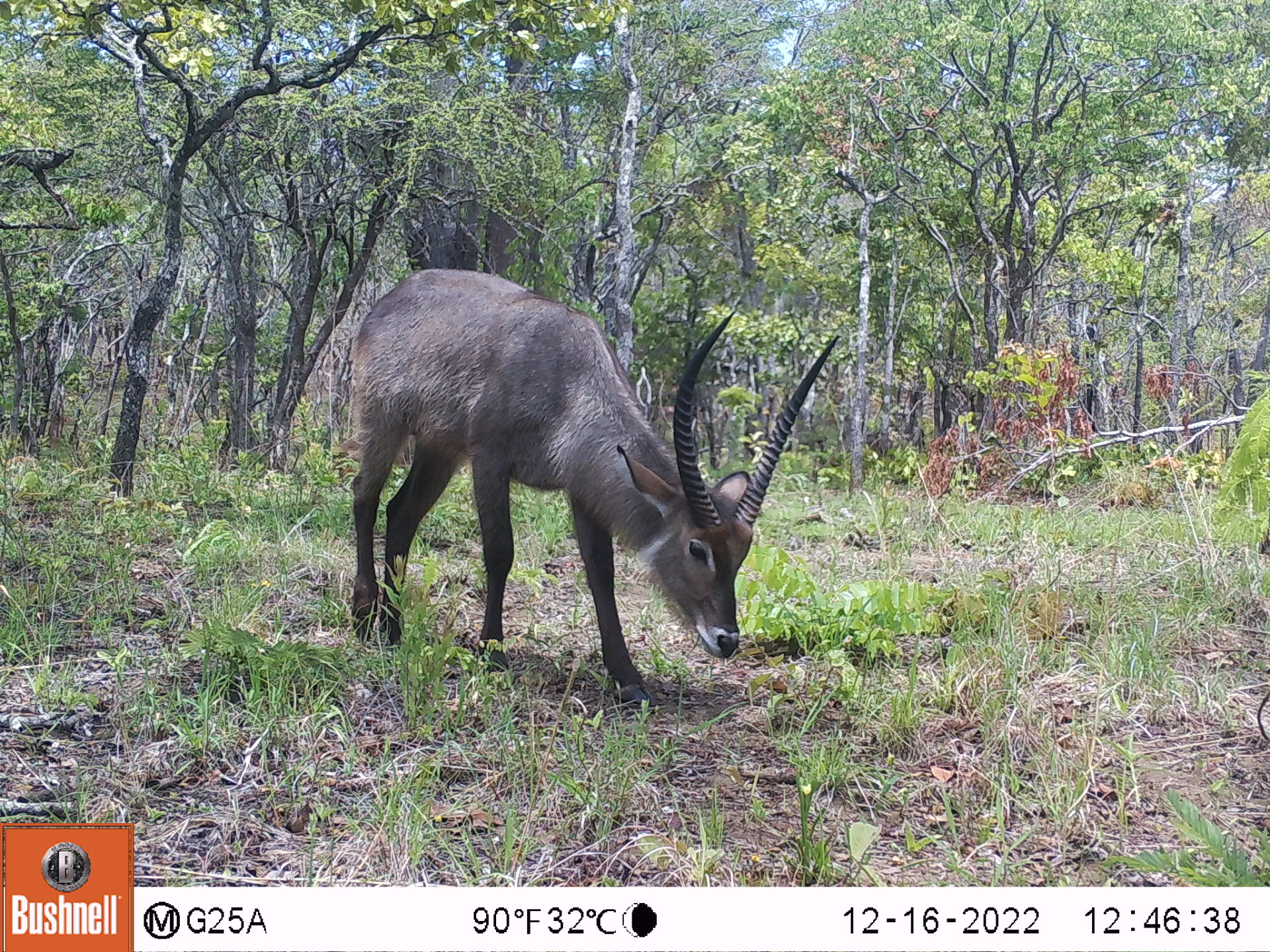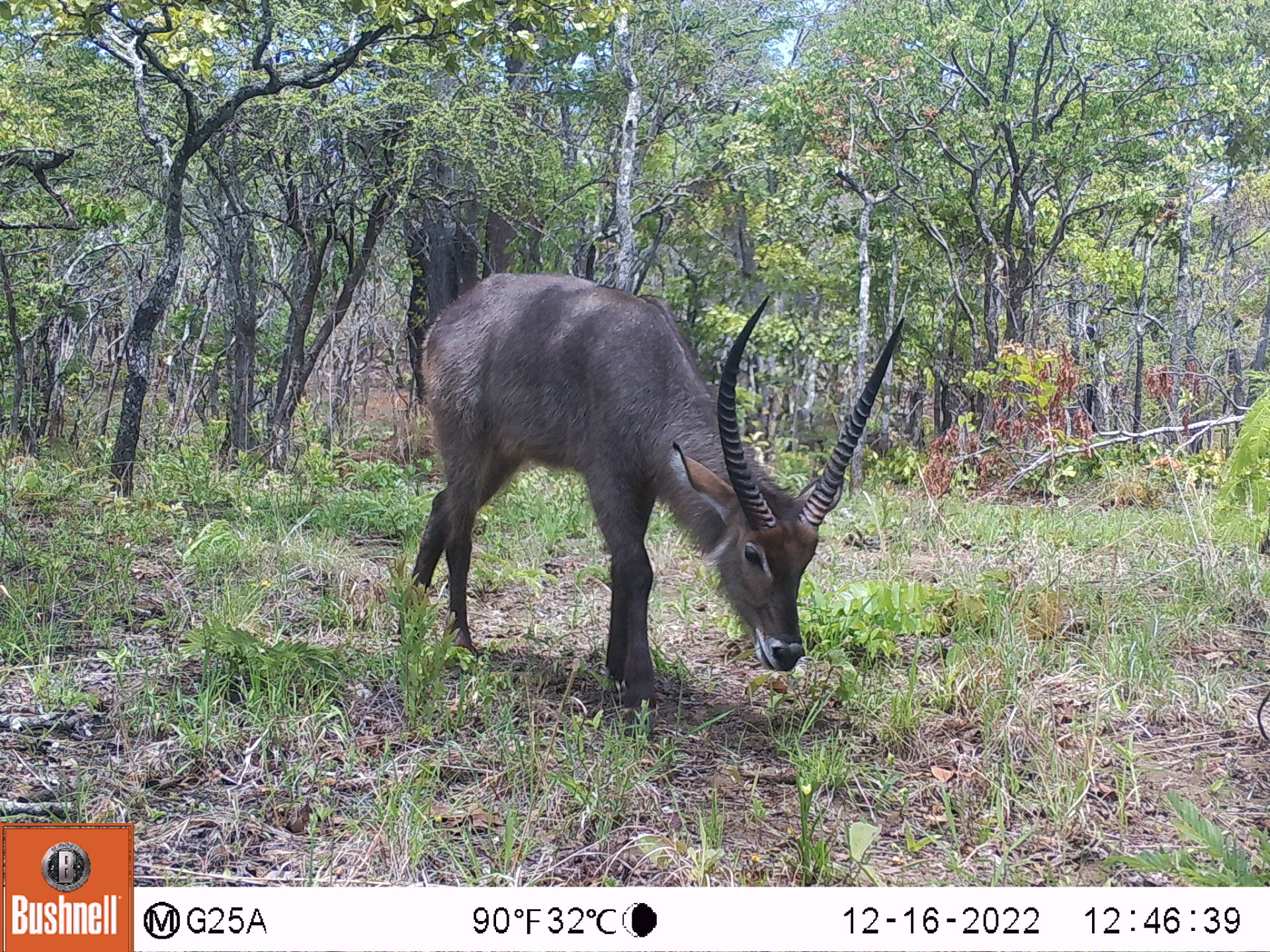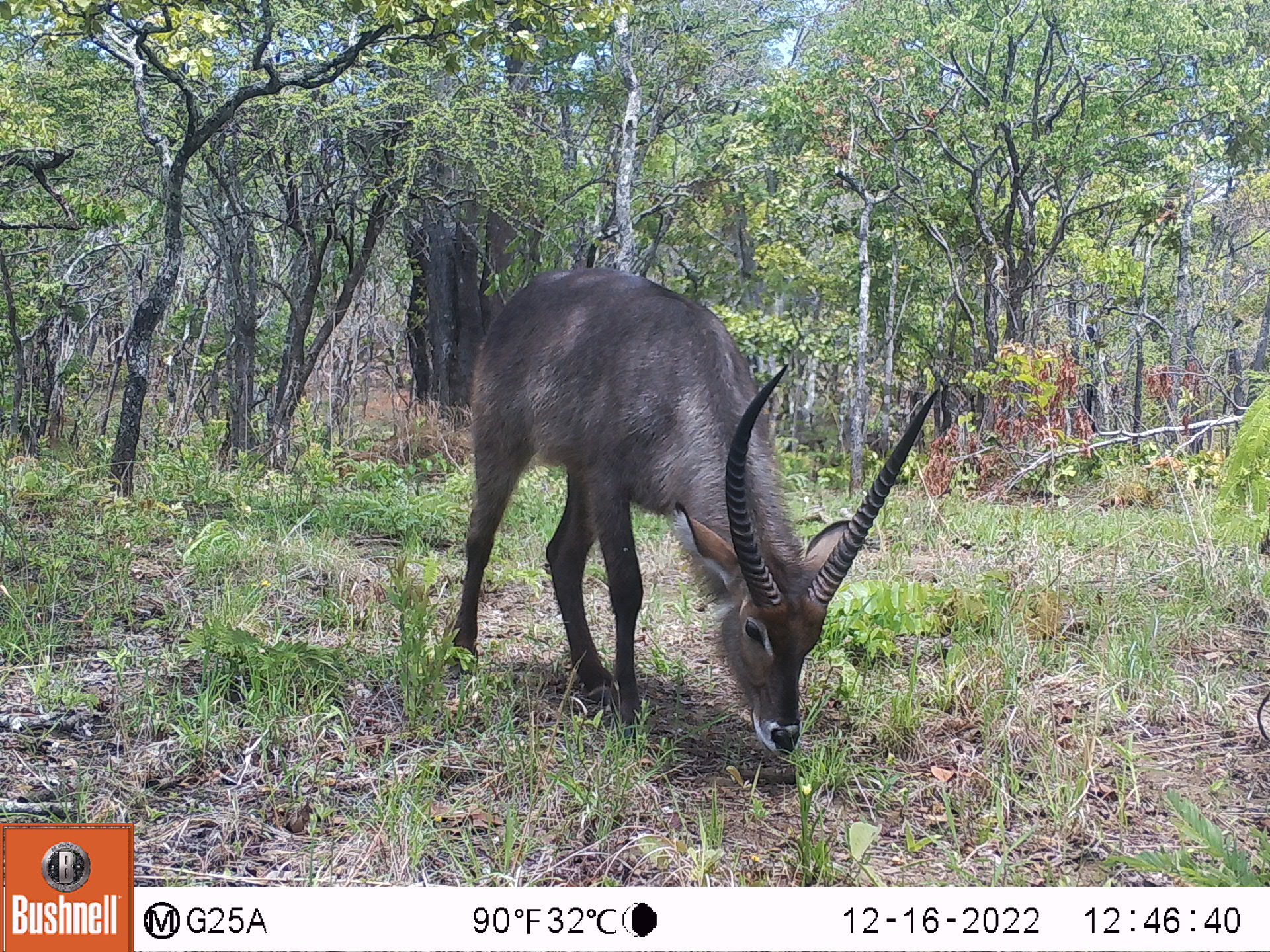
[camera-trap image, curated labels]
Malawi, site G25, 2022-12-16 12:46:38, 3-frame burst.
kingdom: Animalia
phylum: Chordata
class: Mammalia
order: Artiodactyla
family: Bovidae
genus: Kobus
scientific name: Kobus ellipsiprymnus ellipsiprymnus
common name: common waterbuck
Common waterbuck (Kobus ellipsiprymnus ellipsiprymnus), count 1.